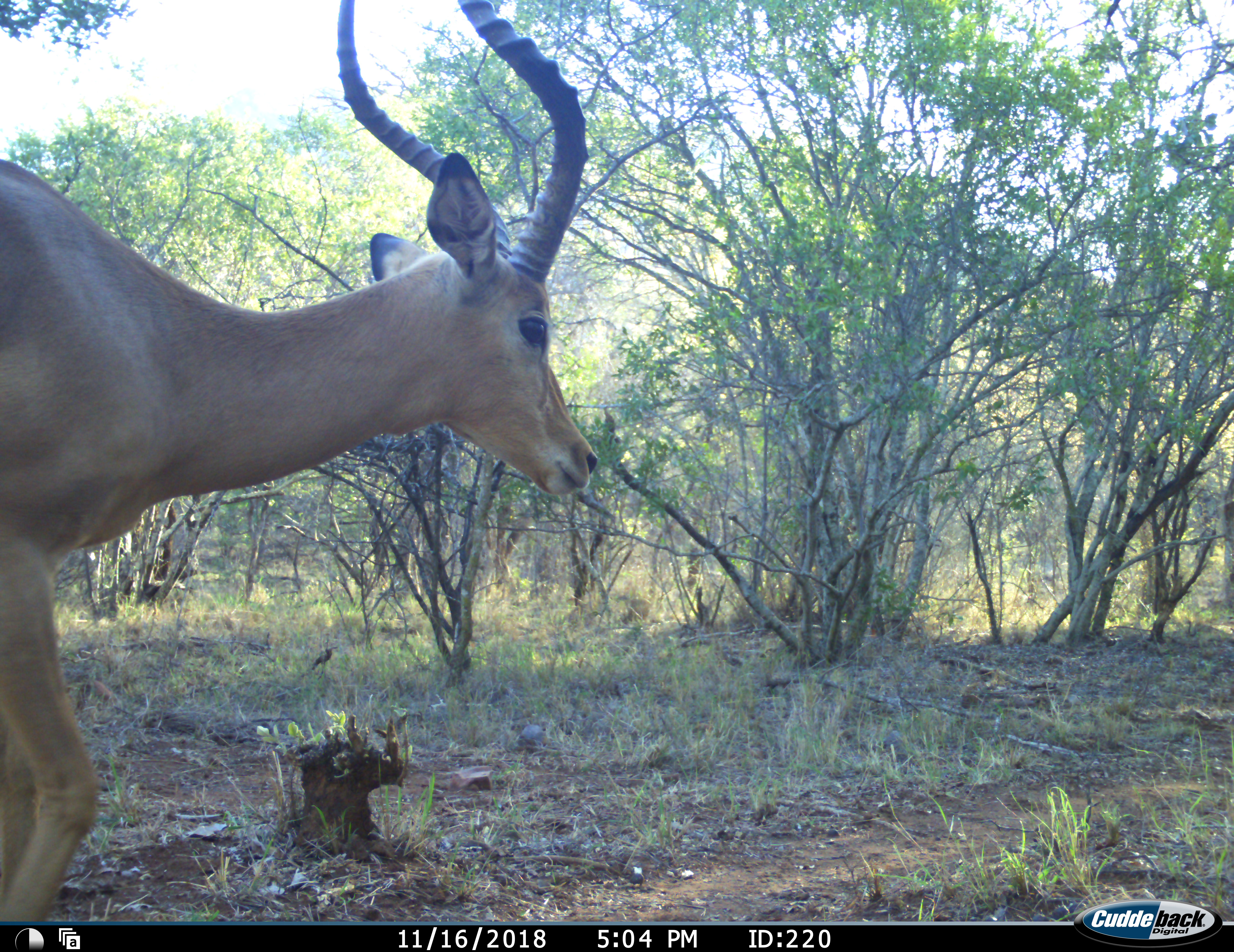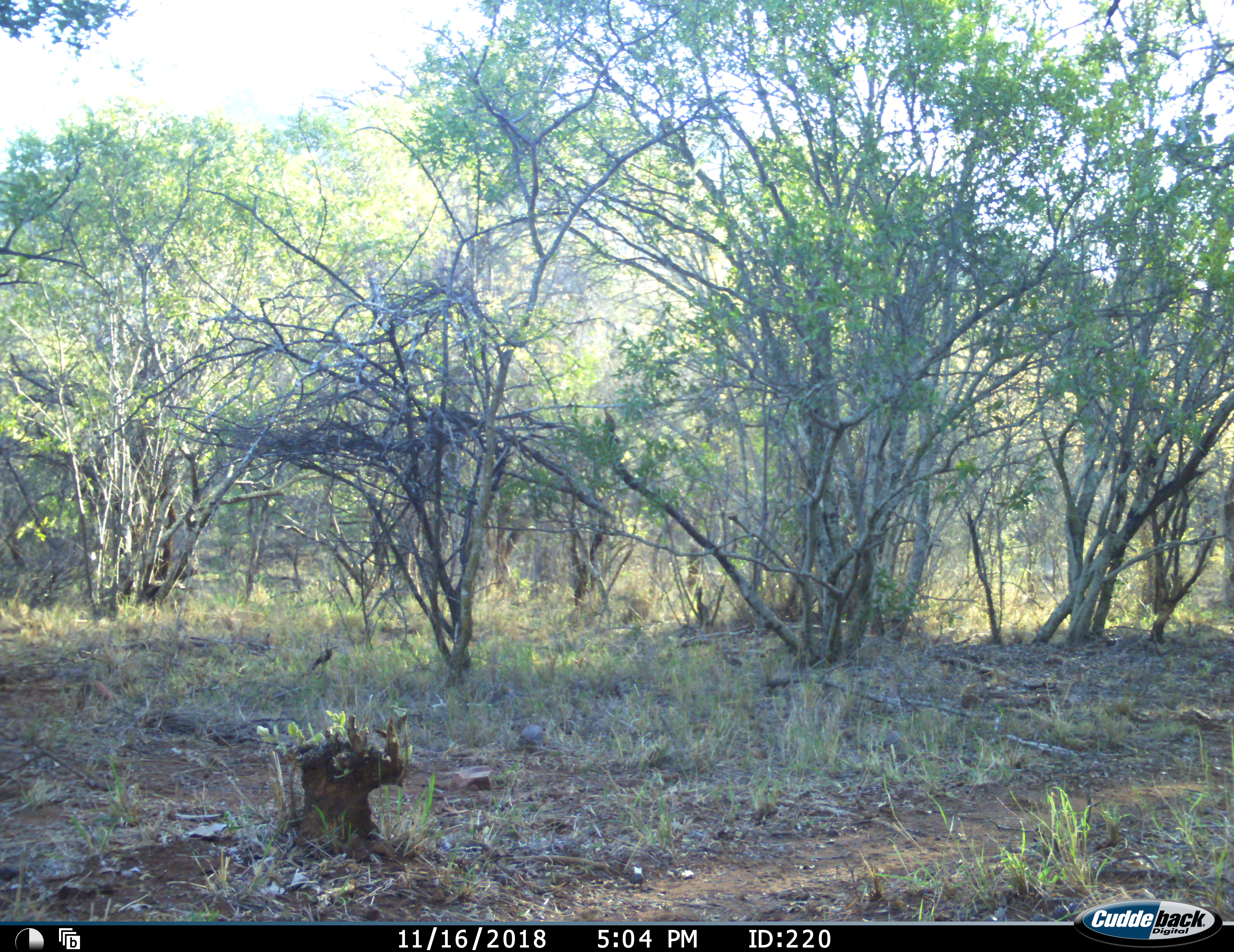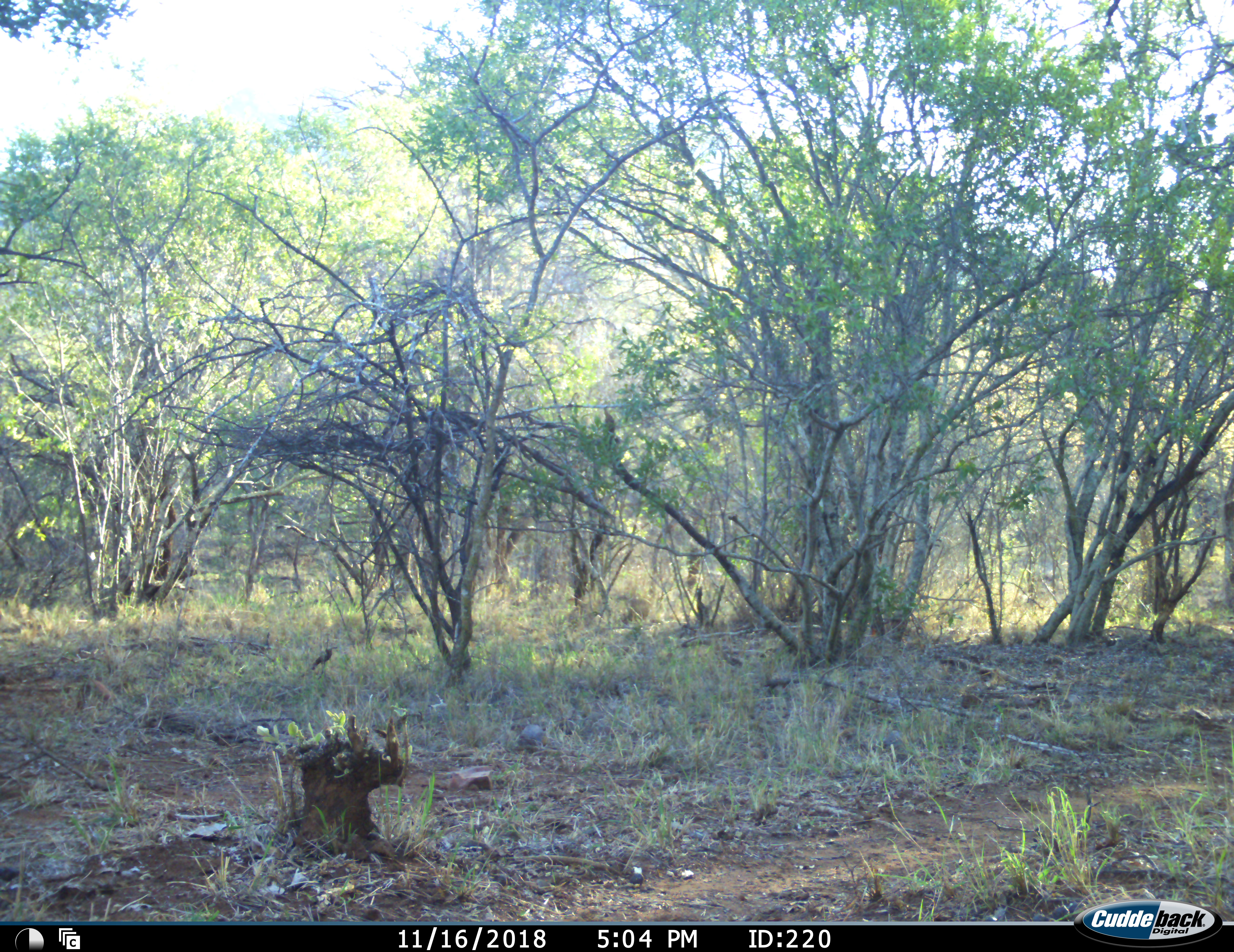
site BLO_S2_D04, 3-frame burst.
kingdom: Animalia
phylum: Chordata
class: Mammalia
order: Artiodactyla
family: Bovidae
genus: Aepyceros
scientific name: Aepyceros melampus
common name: impala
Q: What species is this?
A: Impala (Aepyceros melampus).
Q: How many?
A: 1.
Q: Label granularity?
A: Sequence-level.